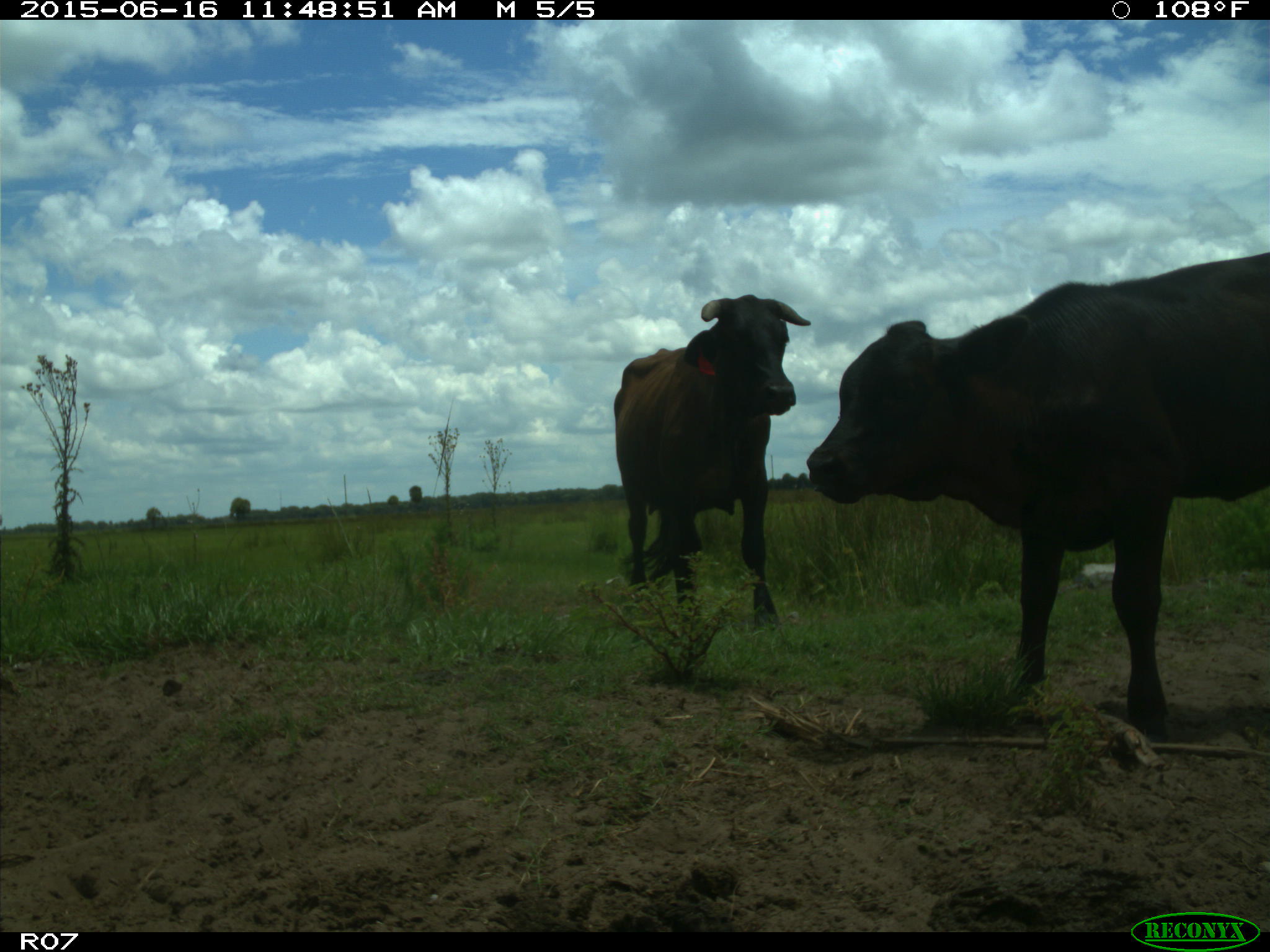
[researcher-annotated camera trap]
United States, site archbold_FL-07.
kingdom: Animalia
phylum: Chordata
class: Mammalia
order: Artiodactyla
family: Bovidae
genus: Bos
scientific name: Bos taurus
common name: domestic cow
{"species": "Bos taurus (domestic cow)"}